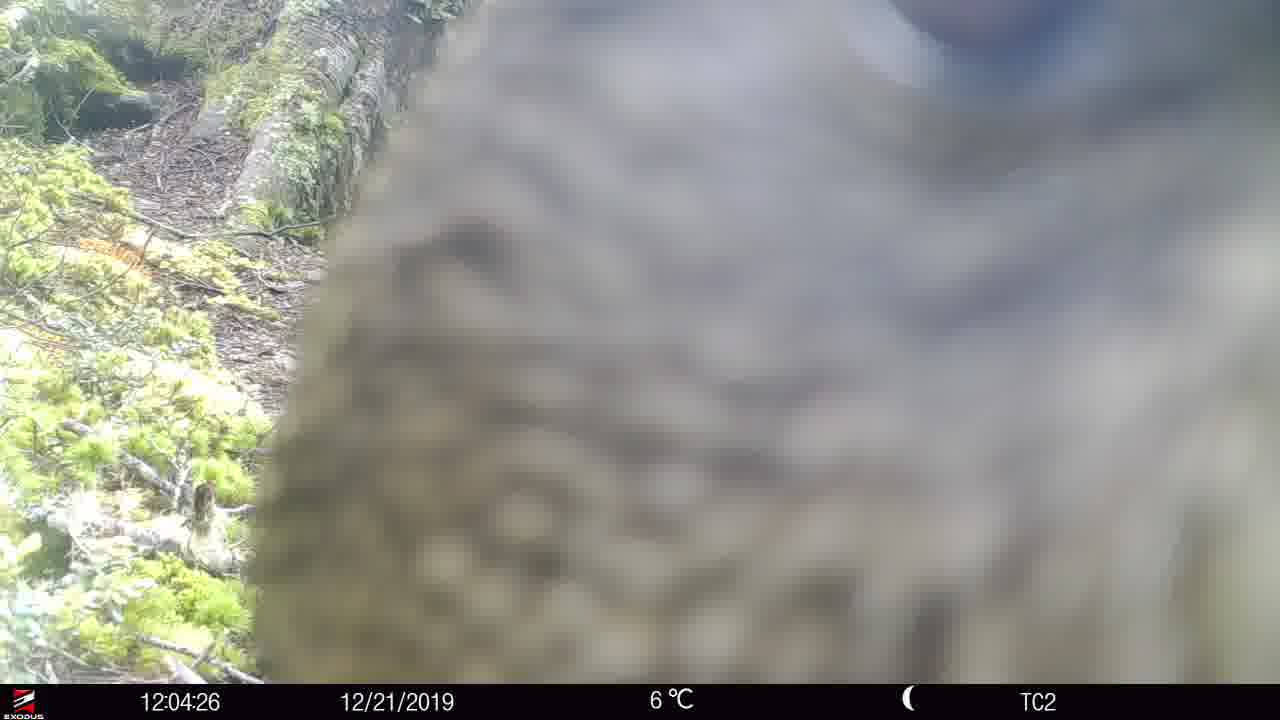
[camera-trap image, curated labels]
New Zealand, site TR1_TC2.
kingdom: Animalia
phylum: Chordata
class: Aves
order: Psittaciformes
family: Strigopidae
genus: Nestor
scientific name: Nestor notabilis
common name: kea